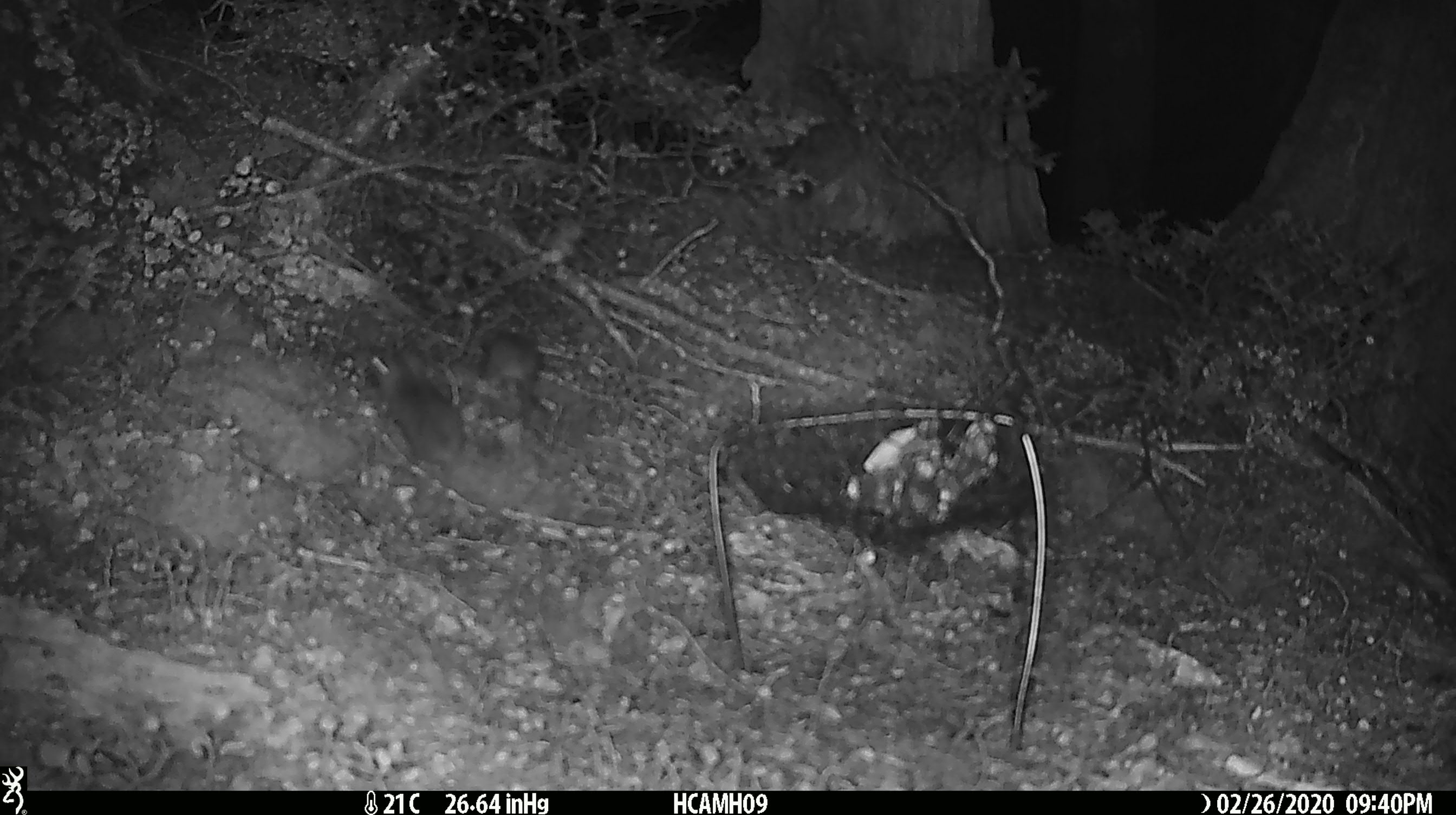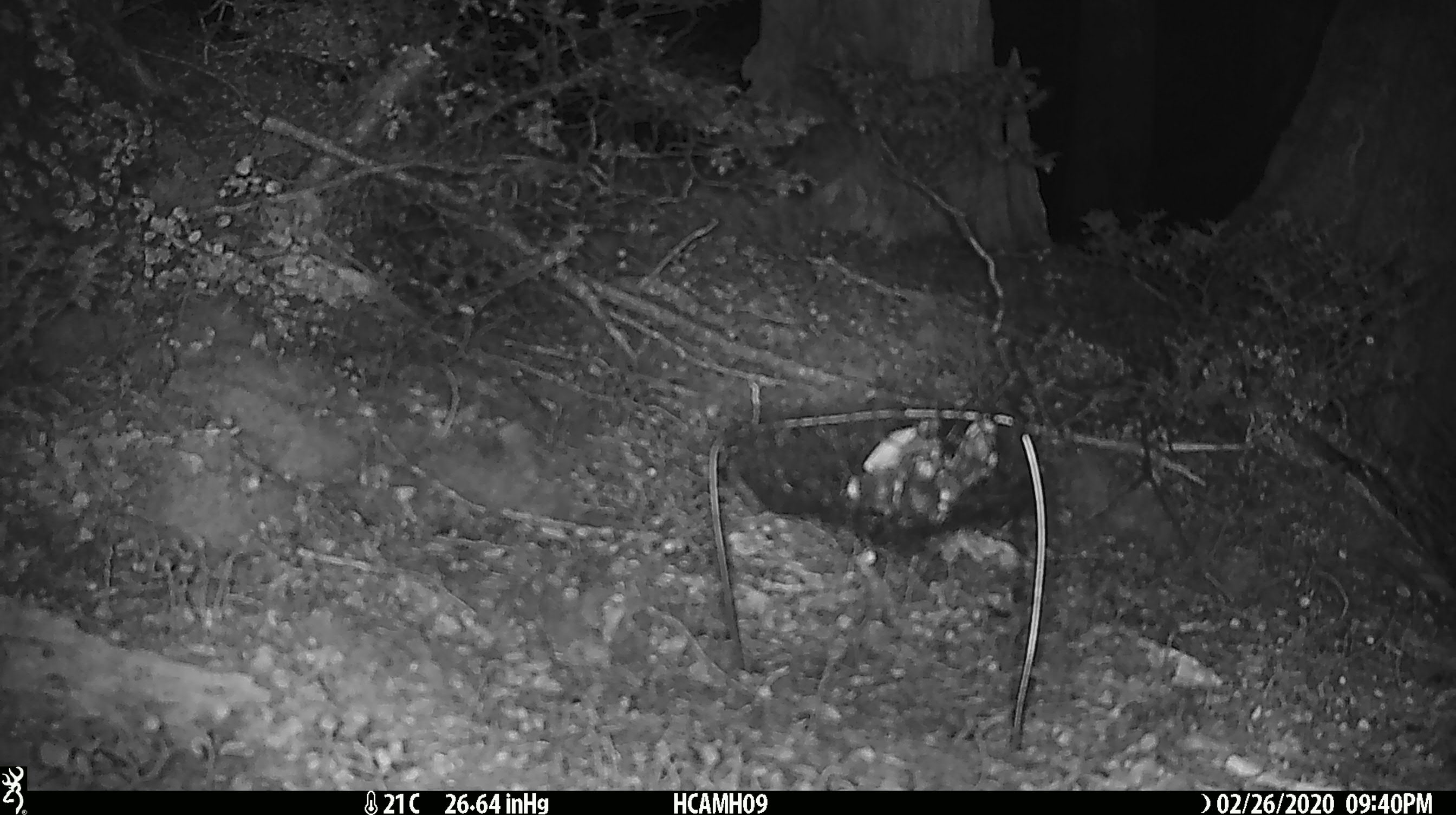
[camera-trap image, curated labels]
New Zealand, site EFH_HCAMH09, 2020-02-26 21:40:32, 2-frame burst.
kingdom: Animalia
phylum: Chordata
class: Mammalia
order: Rodentia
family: Muridae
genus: Mus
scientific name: Mus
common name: mouse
Mouse (Mus).